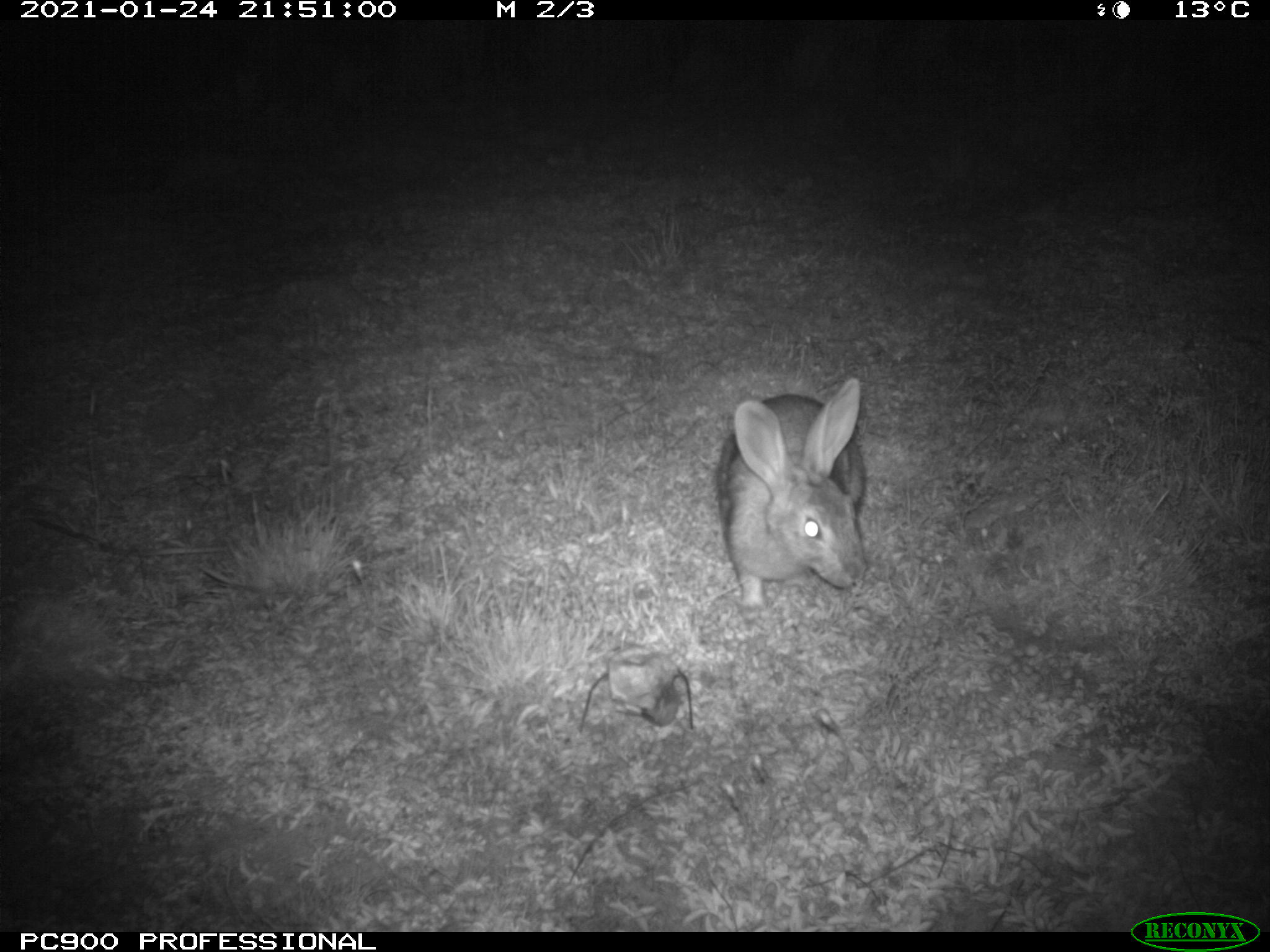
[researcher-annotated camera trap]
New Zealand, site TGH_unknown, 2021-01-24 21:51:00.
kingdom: Animalia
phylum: Chordata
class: Mammalia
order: Lagomorpha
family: Leporidae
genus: Oryctolagus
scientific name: Oryctolagus cuniculus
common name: european rabbit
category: rabbit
Rabbit (european rabbit) (Oryctolagus cuniculus).